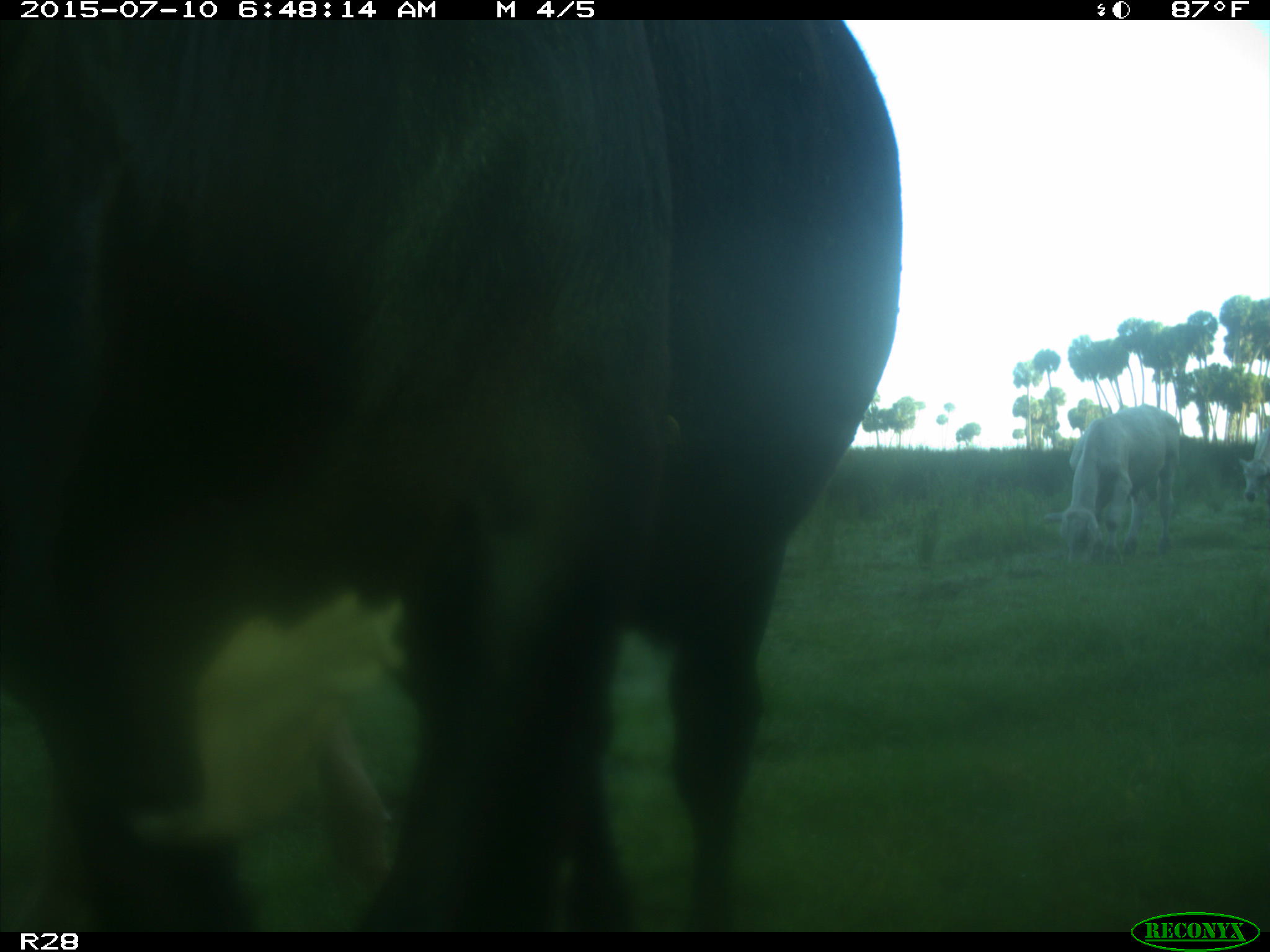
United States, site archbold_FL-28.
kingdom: Animalia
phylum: Chordata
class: Mammalia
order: Artiodactyla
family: Bovidae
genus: Bos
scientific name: Bos taurus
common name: domestic cow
Bos taurus (domestic cow).